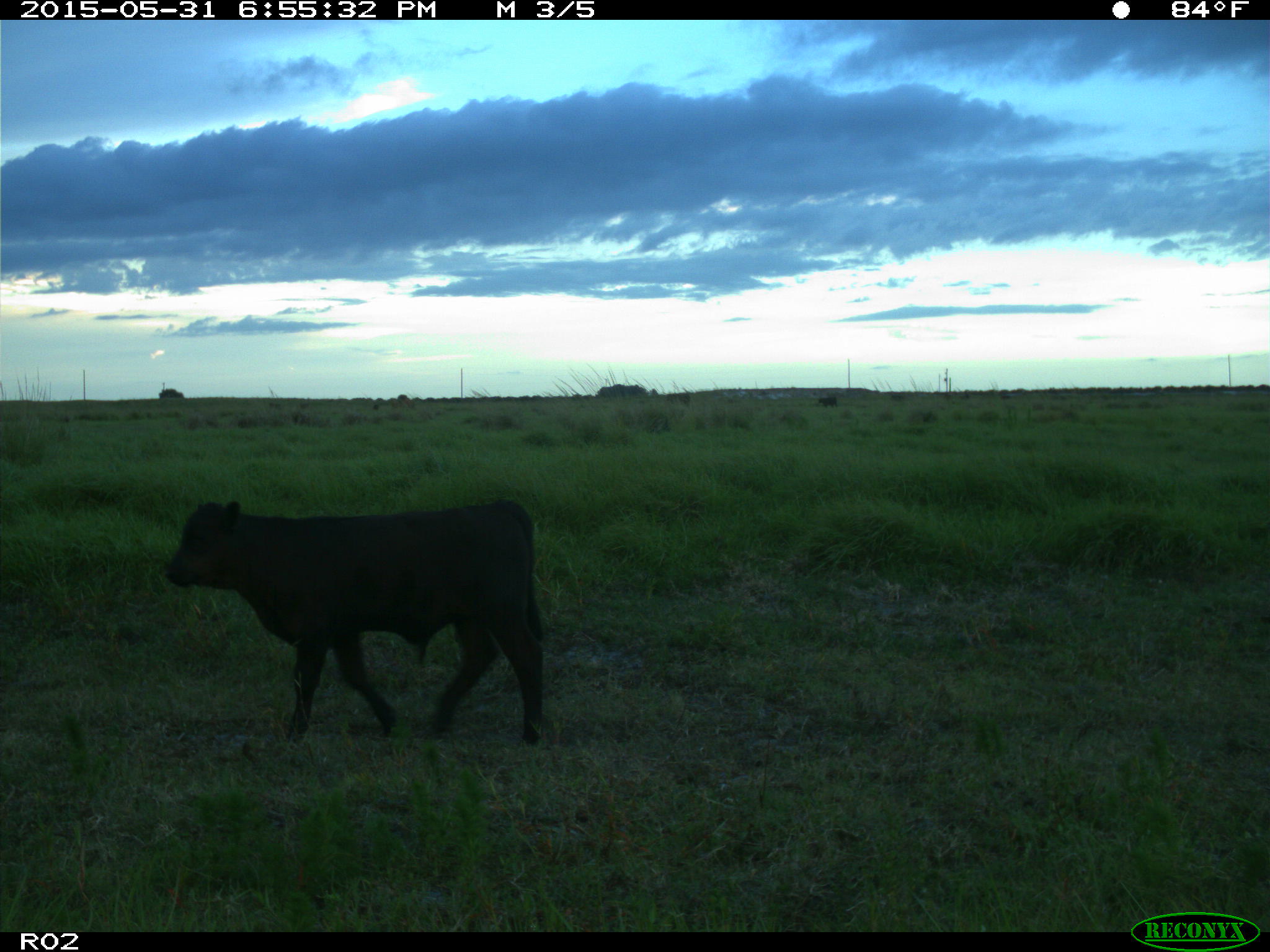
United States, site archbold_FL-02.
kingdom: Animalia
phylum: Chordata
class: Mammalia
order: Artiodactyla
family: Bovidae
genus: Bos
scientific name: Bos taurus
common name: domestic cow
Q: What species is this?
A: Bos taurus (domestic cow).